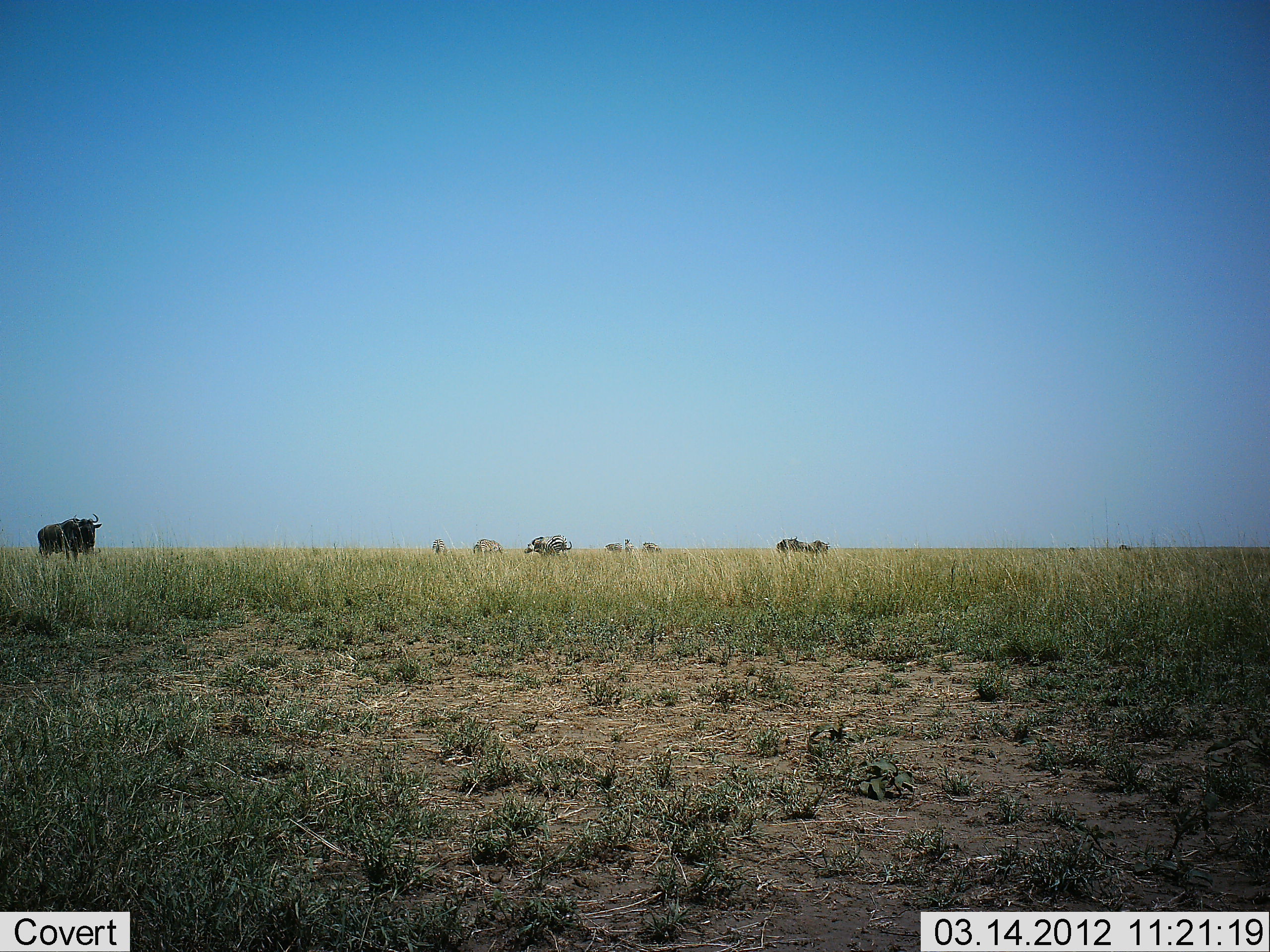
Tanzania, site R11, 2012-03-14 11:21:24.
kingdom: Animalia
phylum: Chordata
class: Mammalia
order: Artiodactyla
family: Bovidae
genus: Connochaetes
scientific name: Connochaetes taurinus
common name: blue wildebeest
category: wildebeest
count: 5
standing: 86%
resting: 0%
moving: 0%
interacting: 0%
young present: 0%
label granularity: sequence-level